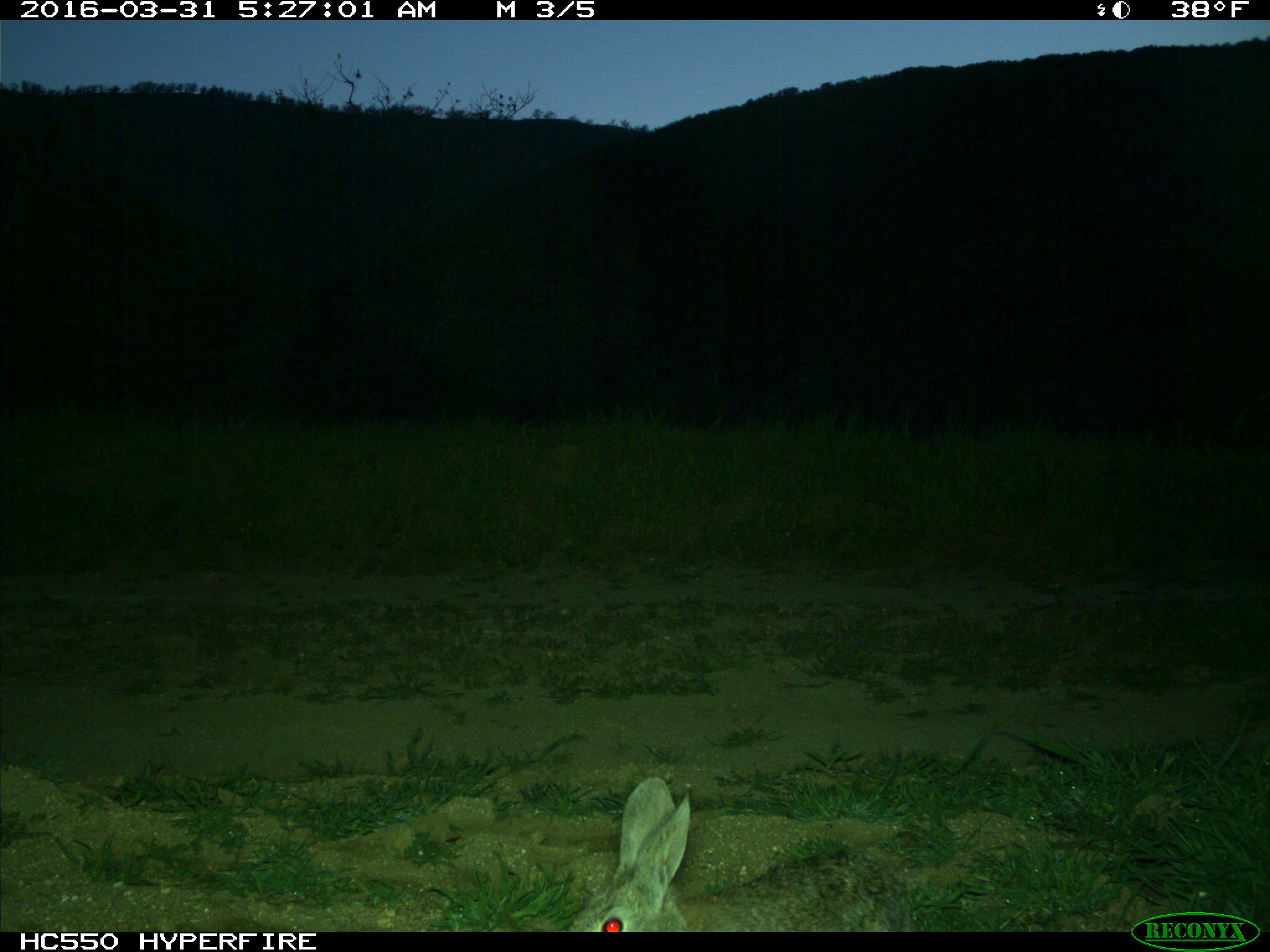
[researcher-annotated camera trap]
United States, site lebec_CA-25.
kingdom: Animalia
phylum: Chordata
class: Mammalia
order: Lagomorpha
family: Leporidae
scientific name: Leporidae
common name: rabbits and hares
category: unidentified rabbit